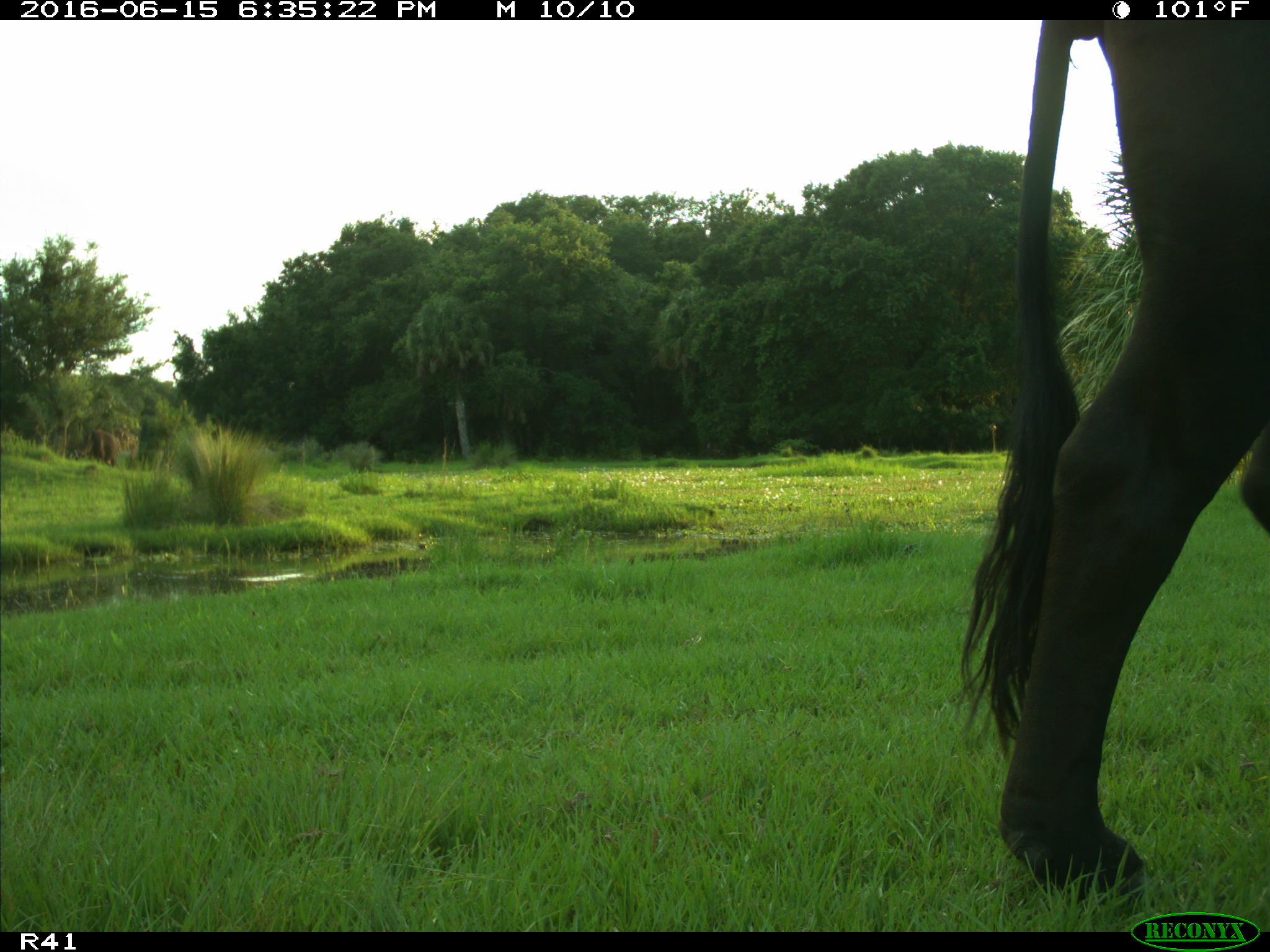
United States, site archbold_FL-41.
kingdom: Animalia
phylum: Chordata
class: Mammalia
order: Artiodactyla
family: Bovidae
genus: Bos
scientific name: Bos taurus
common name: domestic cow